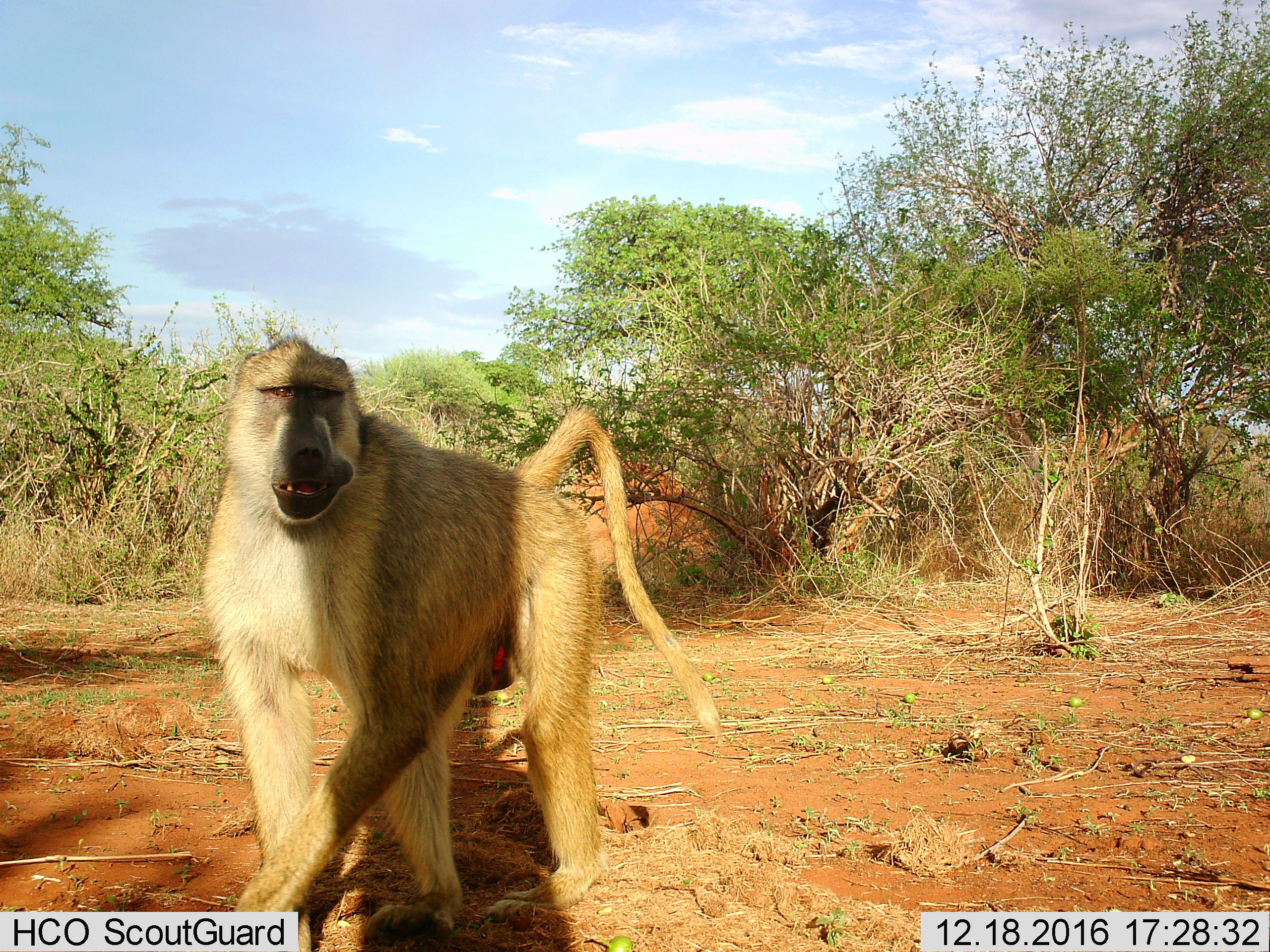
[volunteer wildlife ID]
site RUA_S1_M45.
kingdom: Animalia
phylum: Chordata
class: Mammalia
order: Primates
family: Cercopithecidae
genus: Papio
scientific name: Papio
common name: baboon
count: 1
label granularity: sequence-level